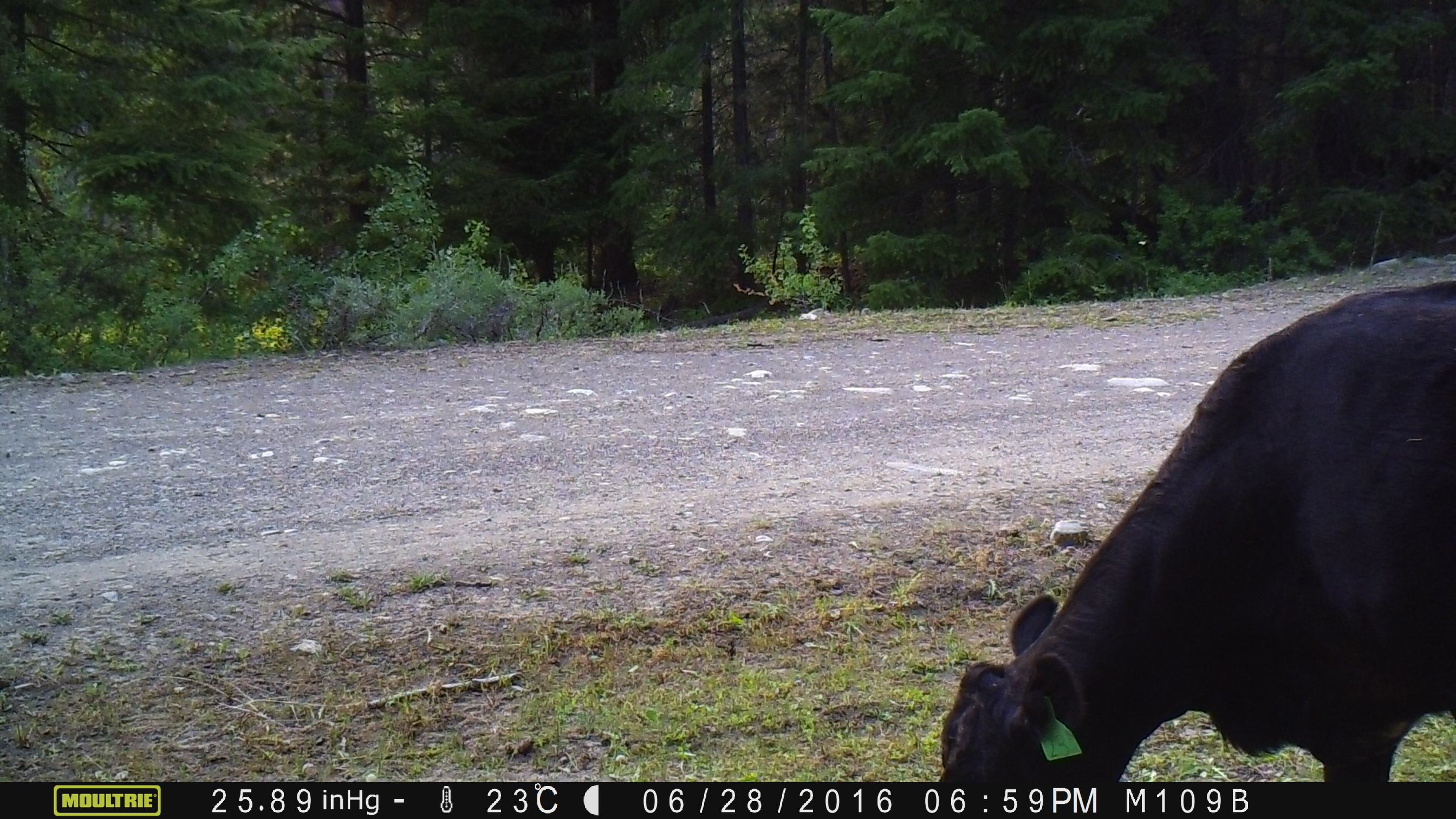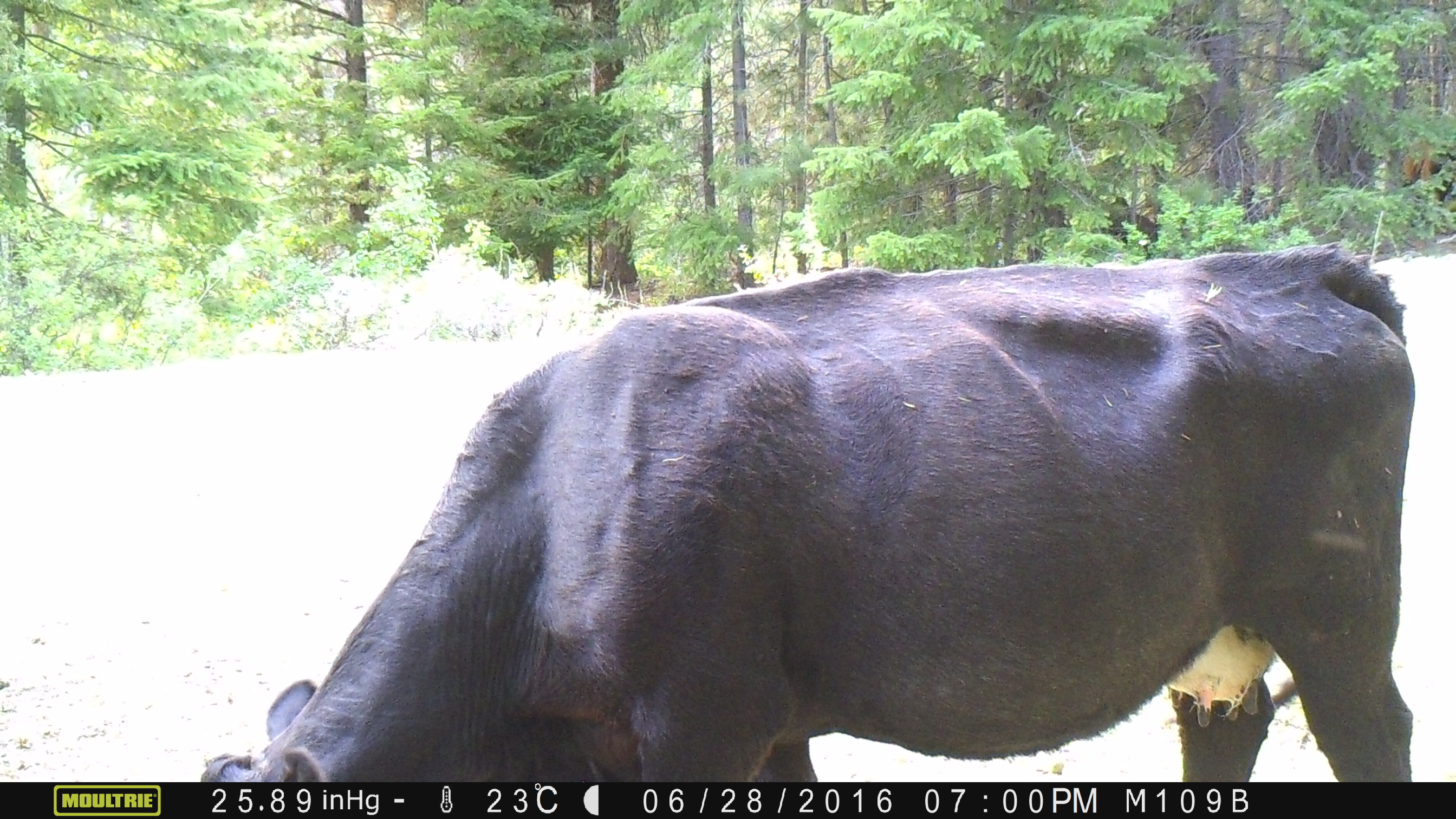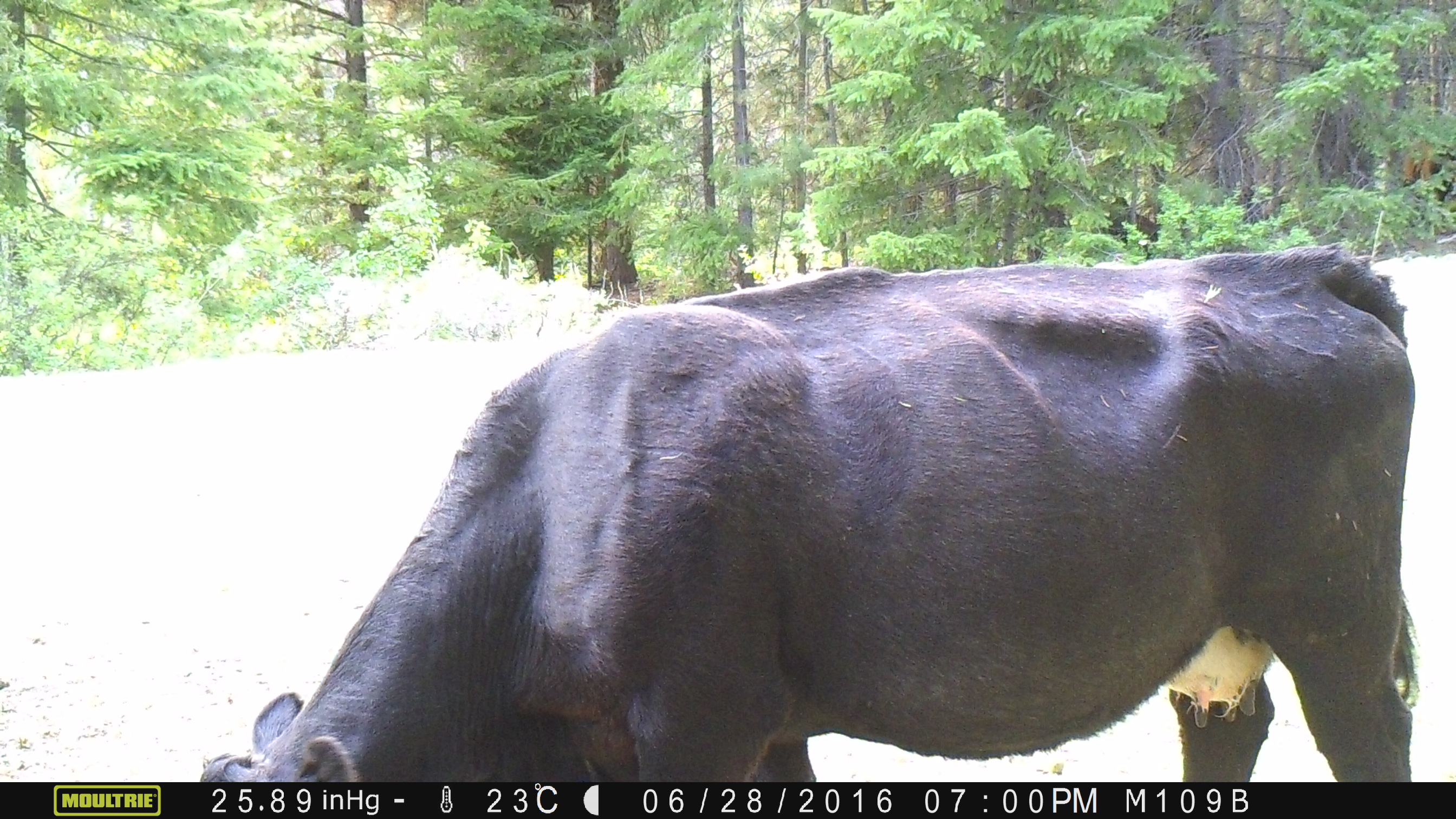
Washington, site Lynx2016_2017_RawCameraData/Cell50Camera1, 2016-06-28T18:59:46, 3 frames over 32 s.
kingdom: Animalia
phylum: Chordata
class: Mammalia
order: Artiodactyla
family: Bovidae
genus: Bos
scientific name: Bos taurus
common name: domestic cattle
Domestic cattle (Bos taurus). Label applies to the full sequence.